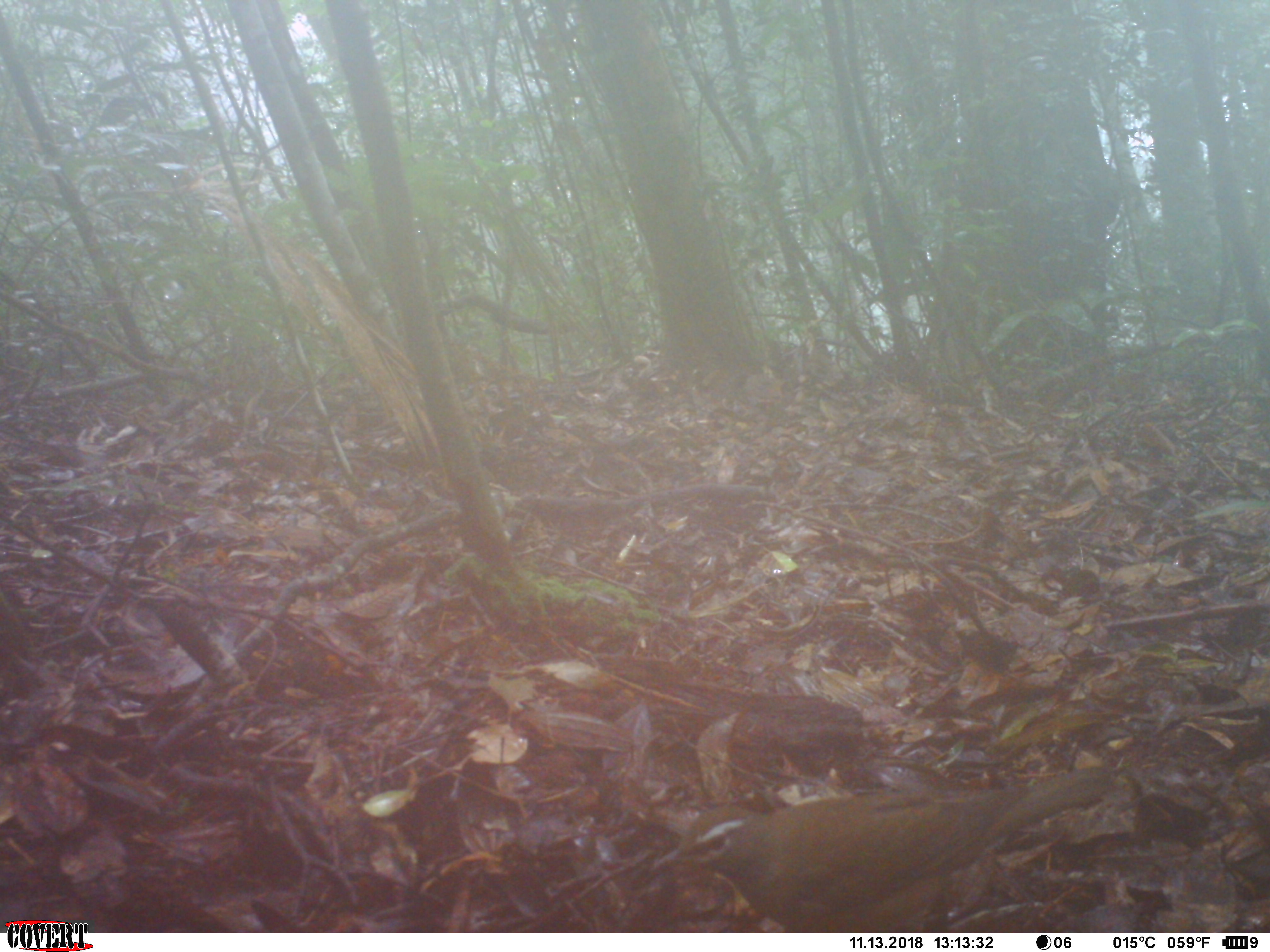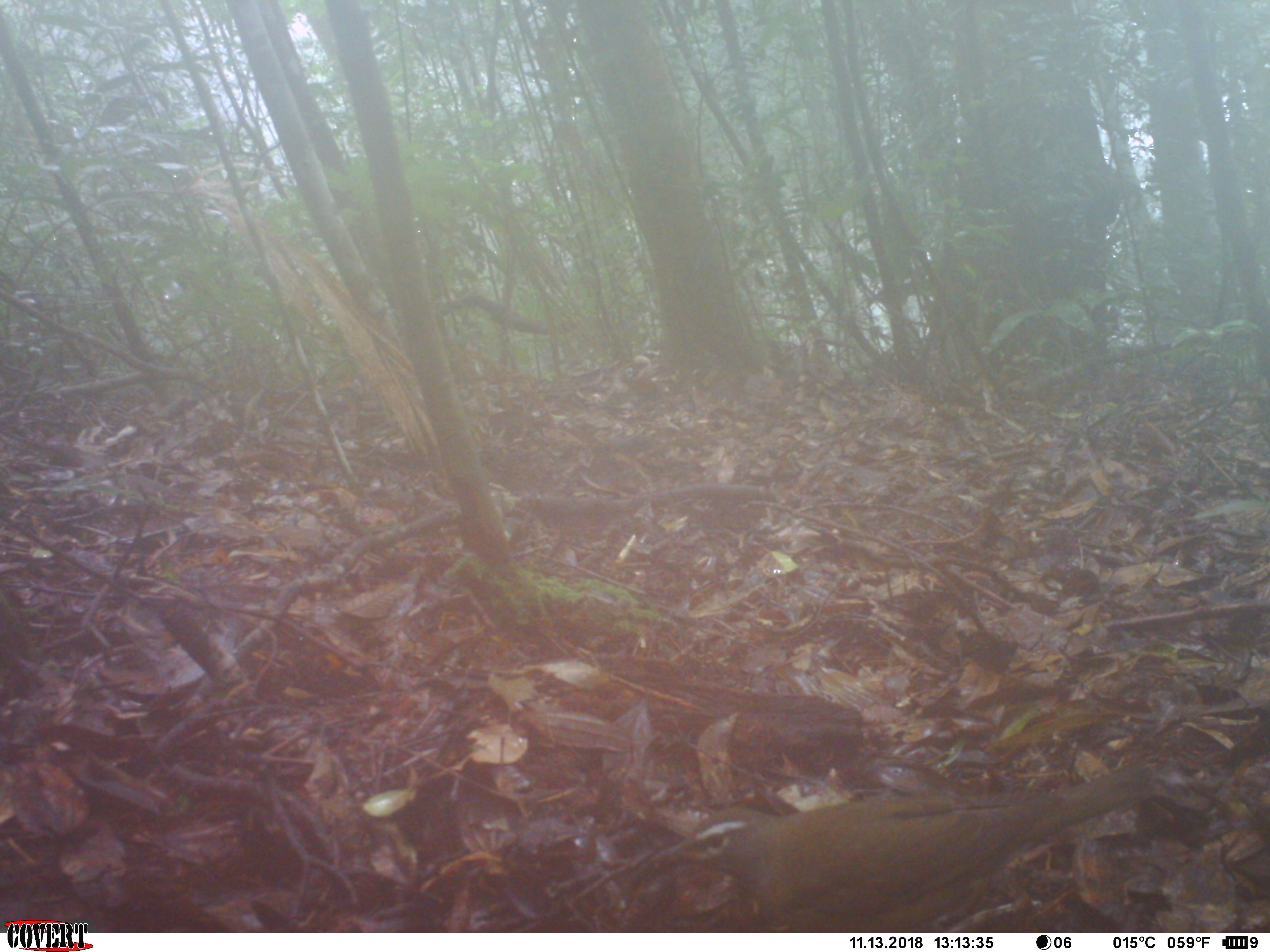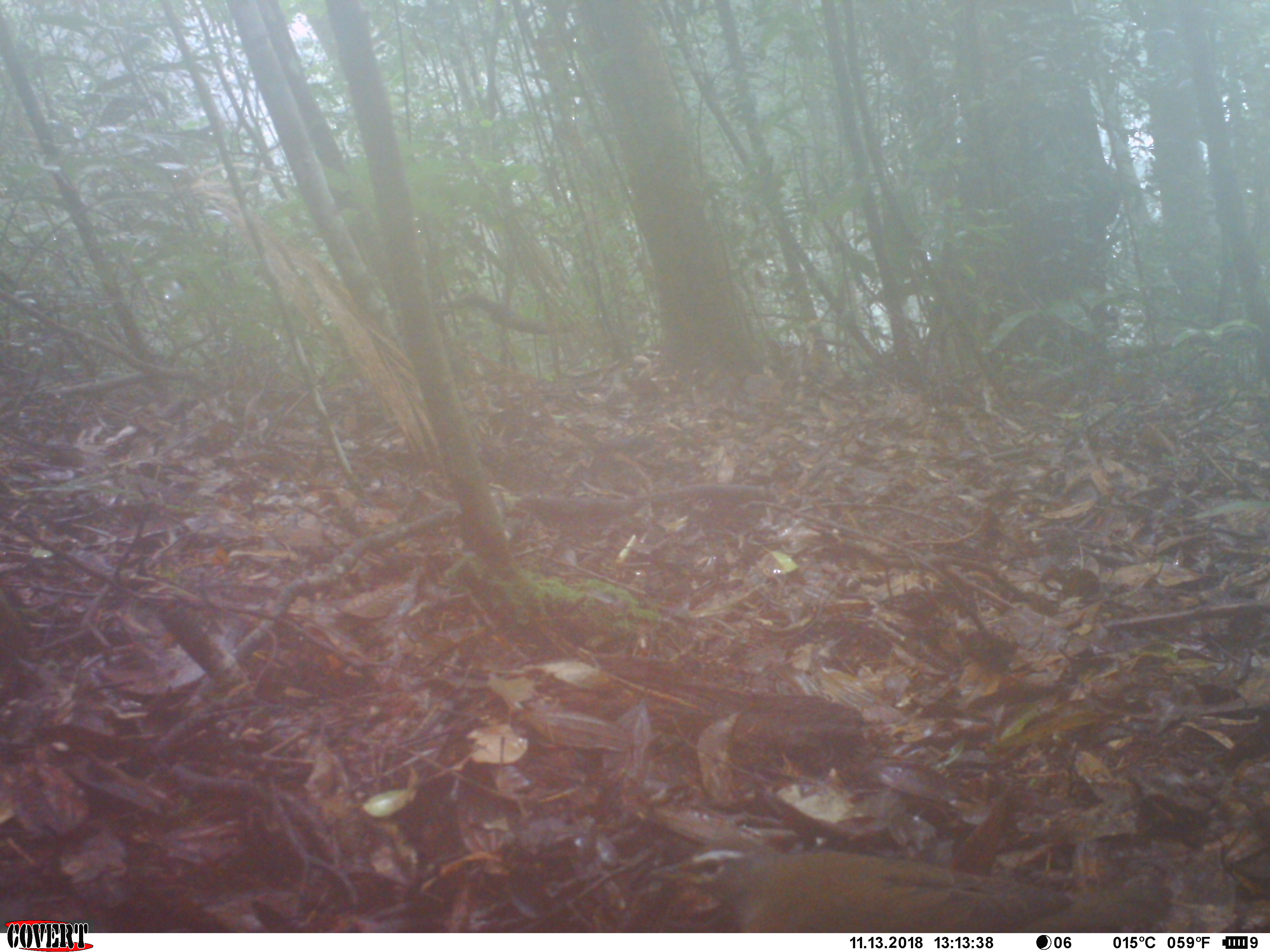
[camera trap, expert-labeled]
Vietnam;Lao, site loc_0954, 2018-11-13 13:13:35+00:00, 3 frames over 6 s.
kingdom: Animalia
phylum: Chordata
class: Aves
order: Passeriformes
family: Turdidae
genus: Turdus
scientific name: Turdus obscurus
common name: eyebrowed thrush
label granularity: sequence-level